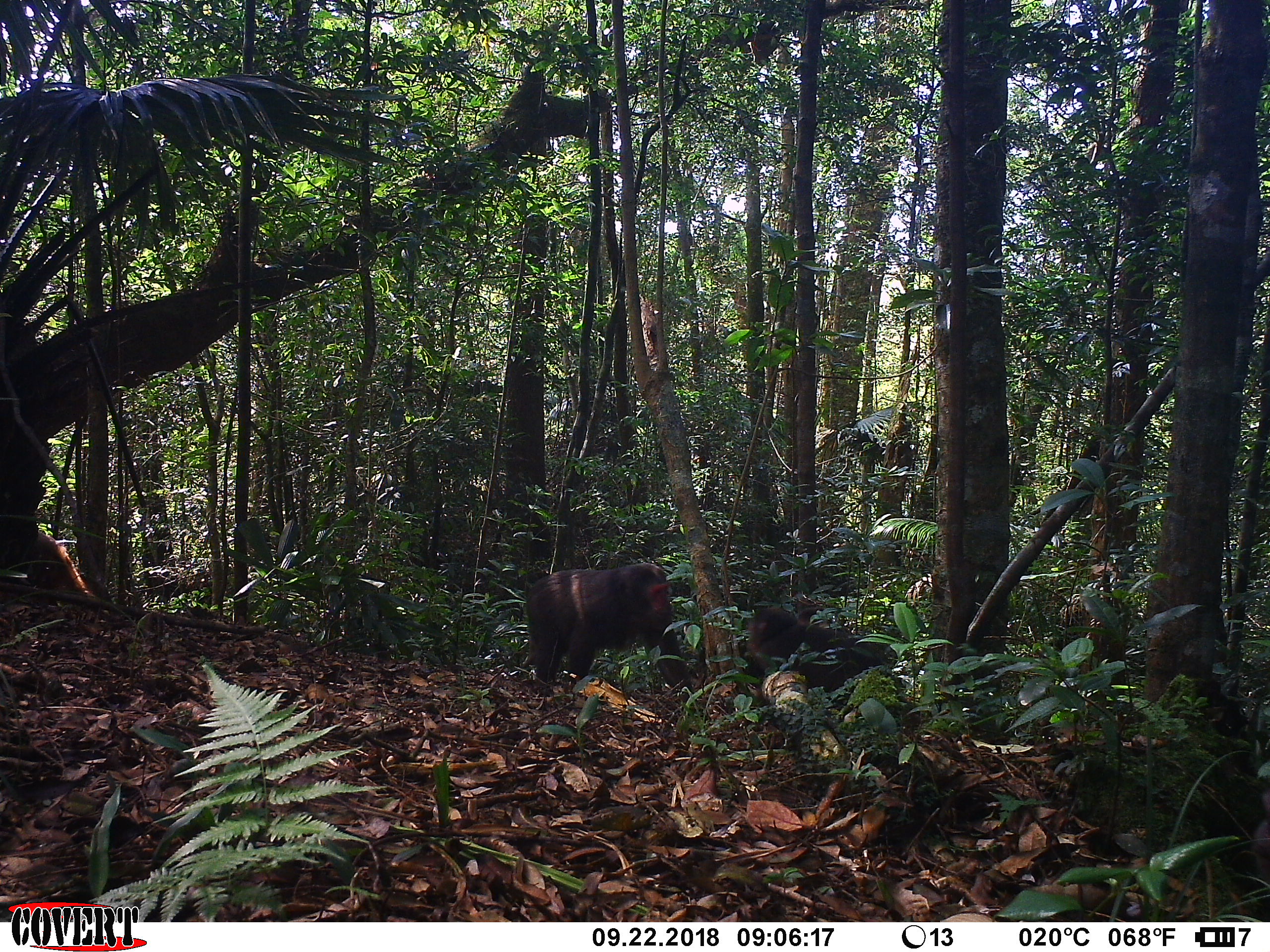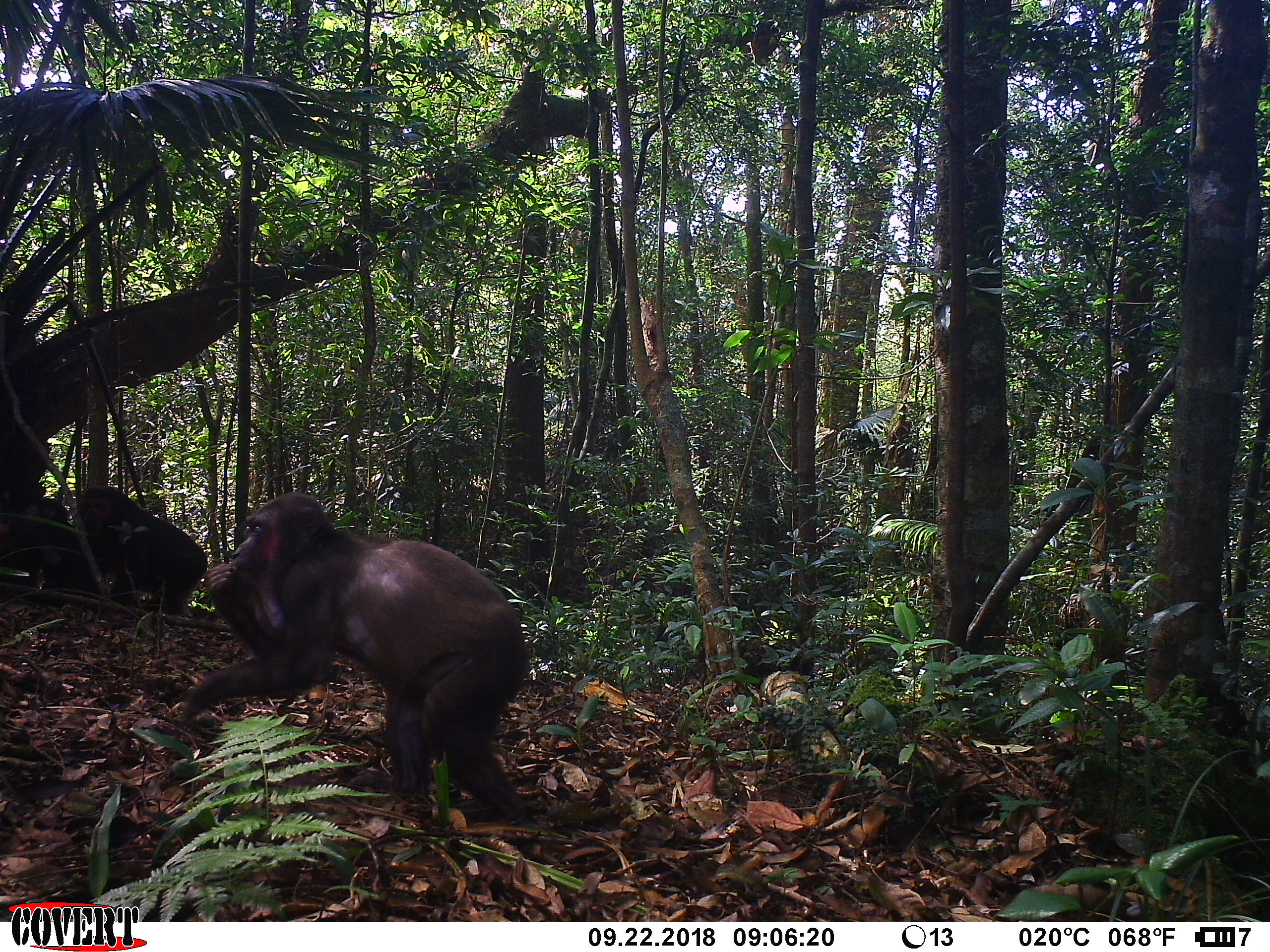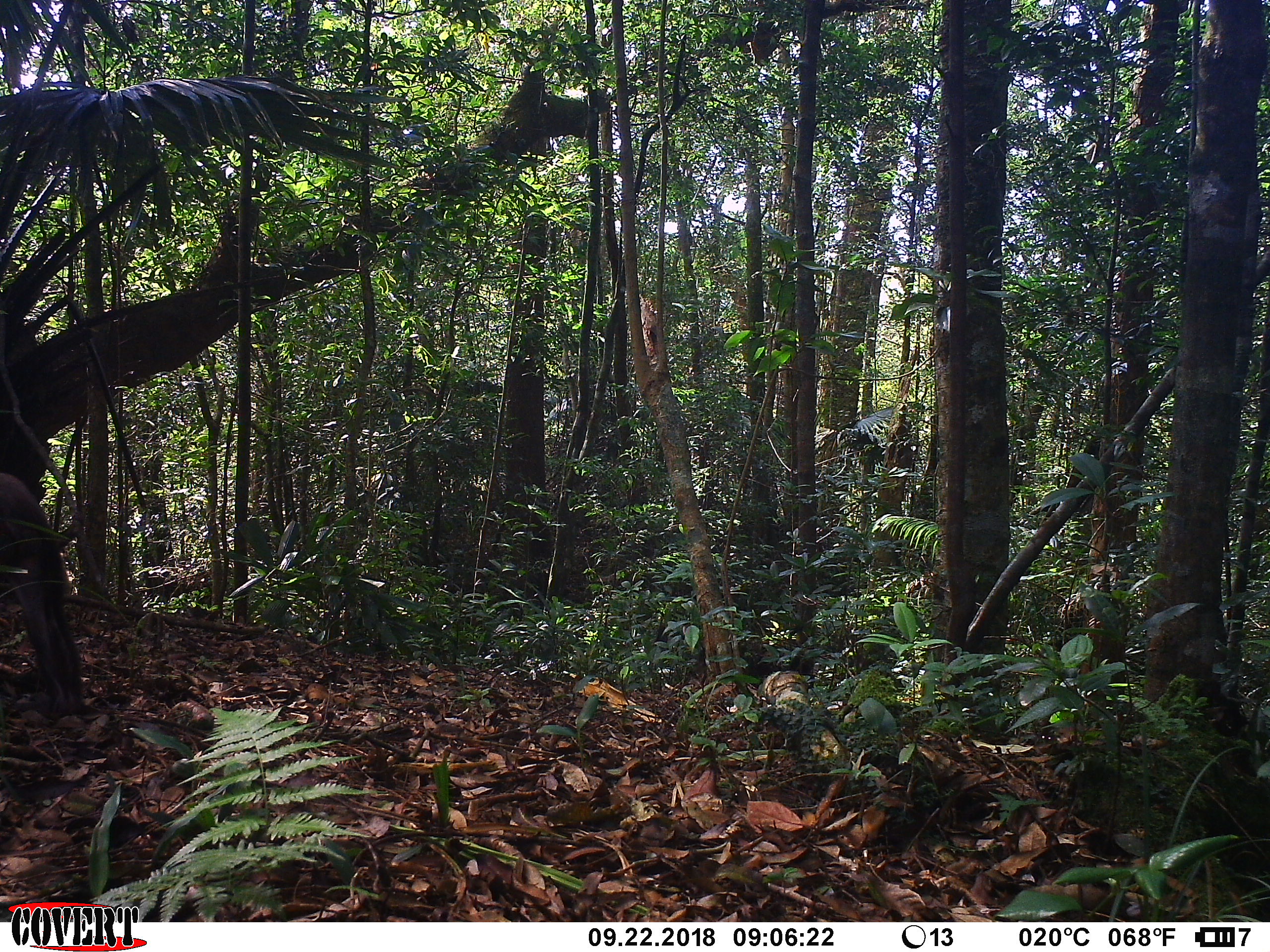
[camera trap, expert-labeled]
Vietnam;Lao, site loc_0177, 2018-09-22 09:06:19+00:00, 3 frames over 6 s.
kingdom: Animalia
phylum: Chordata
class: Mammalia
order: Primates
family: Cercopithecidae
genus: Macaca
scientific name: Macaca arctoides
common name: stump-tailed macaque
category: stump tailed macaque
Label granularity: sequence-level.